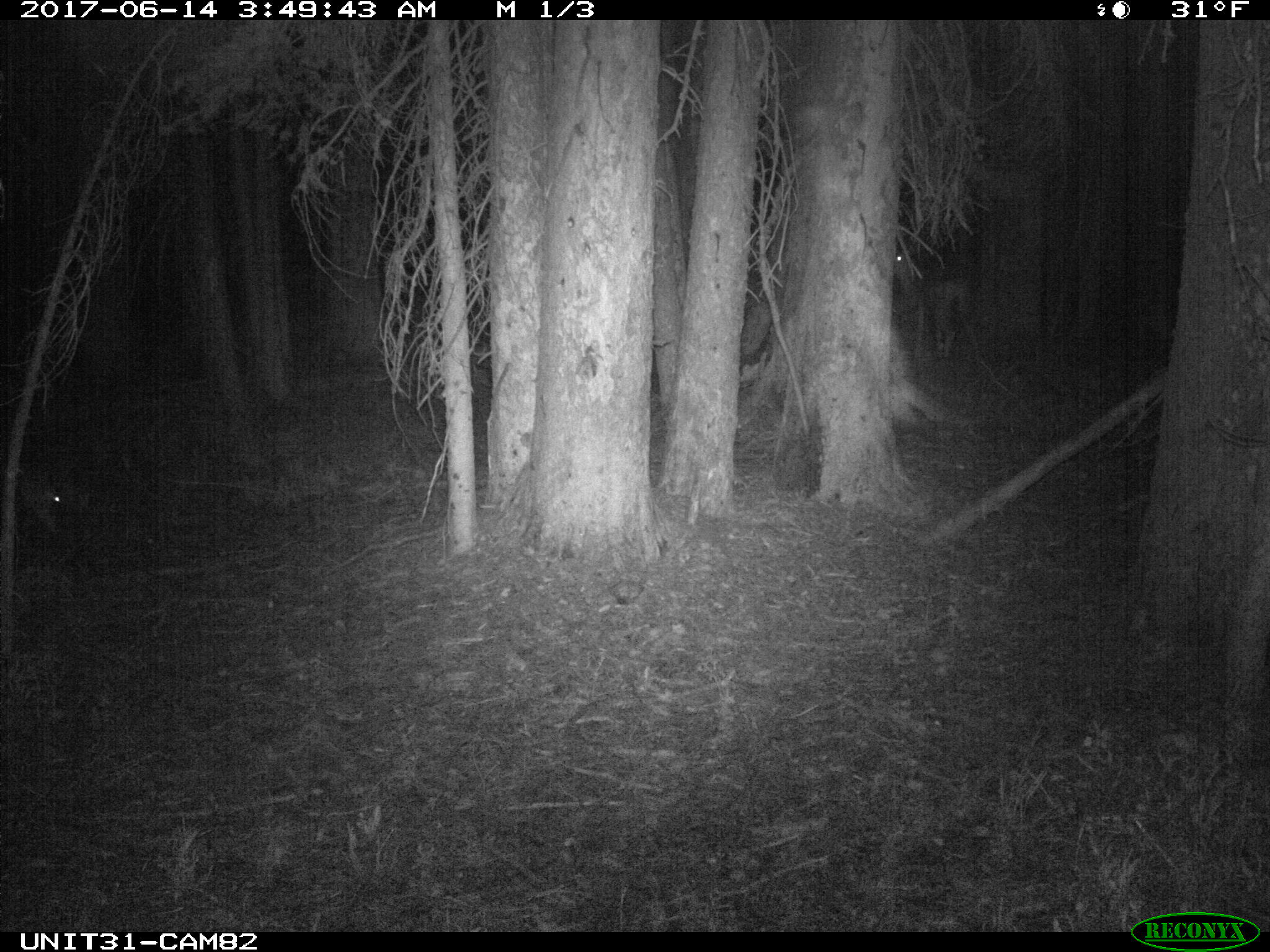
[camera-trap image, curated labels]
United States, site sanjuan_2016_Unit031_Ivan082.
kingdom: Animalia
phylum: Chordata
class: Mammalia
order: Artiodactyla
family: Cervidae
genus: Odocoileus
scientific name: Odocoileus hemionus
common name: mule deer